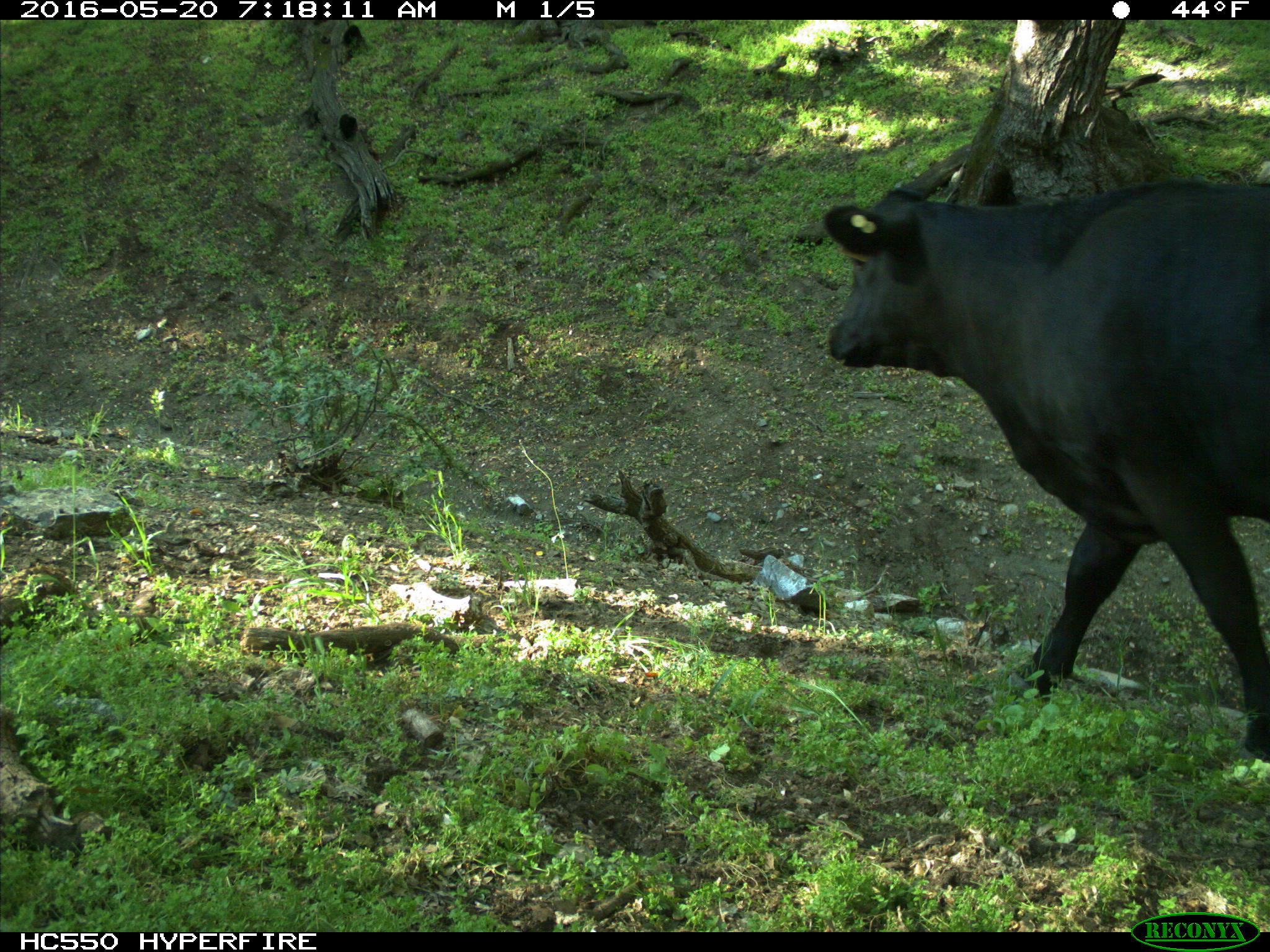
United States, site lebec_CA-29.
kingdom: Animalia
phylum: Chordata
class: Mammalia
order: Artiodactyla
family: Bovidae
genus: Bos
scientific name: Bos taurus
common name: domestic cow